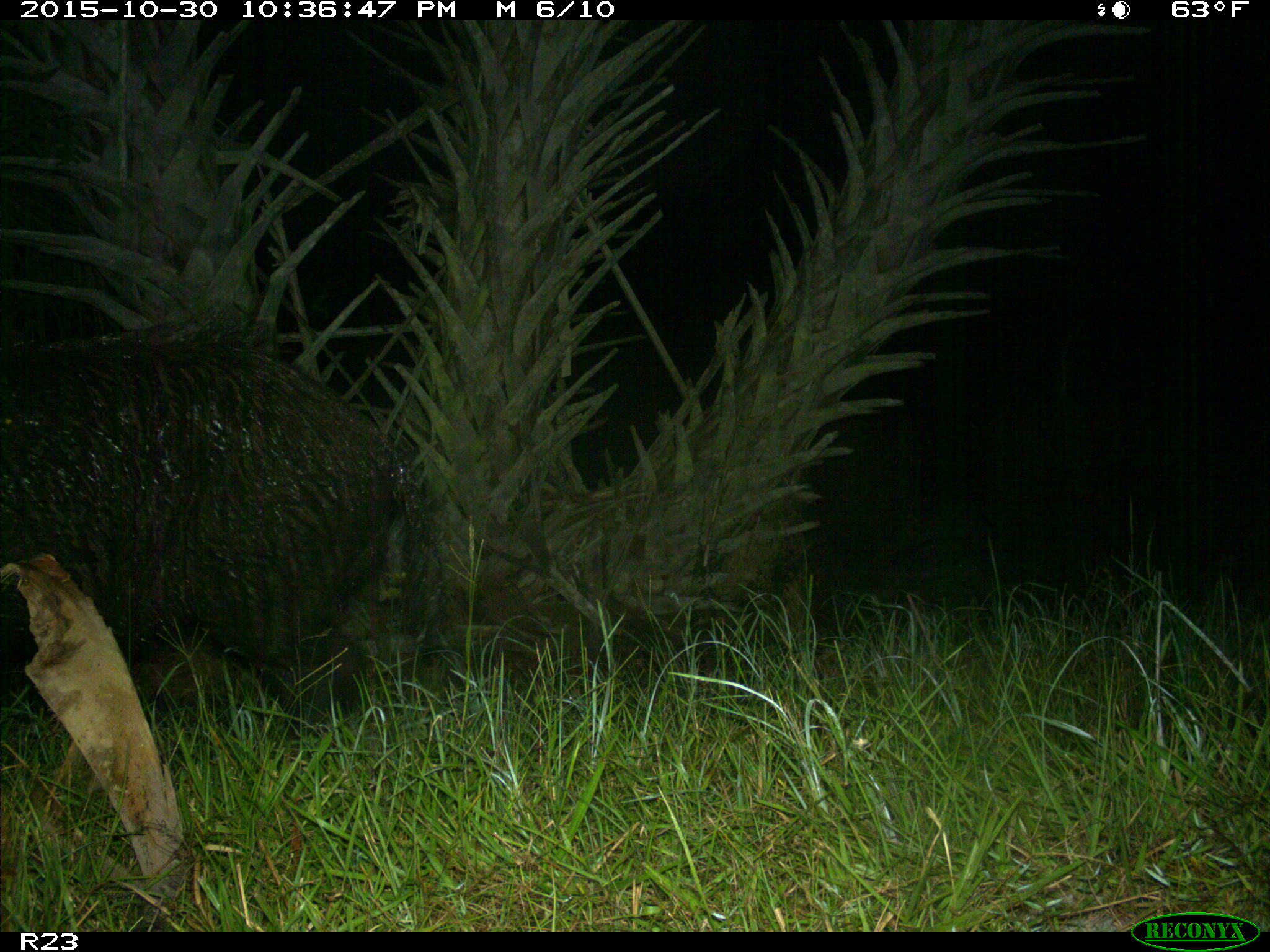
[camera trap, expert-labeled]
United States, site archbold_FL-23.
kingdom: Animalia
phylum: Chordata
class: Mammalia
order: Artiodactyla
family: Suidae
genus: Sus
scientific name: Sus scrofa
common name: wild boar